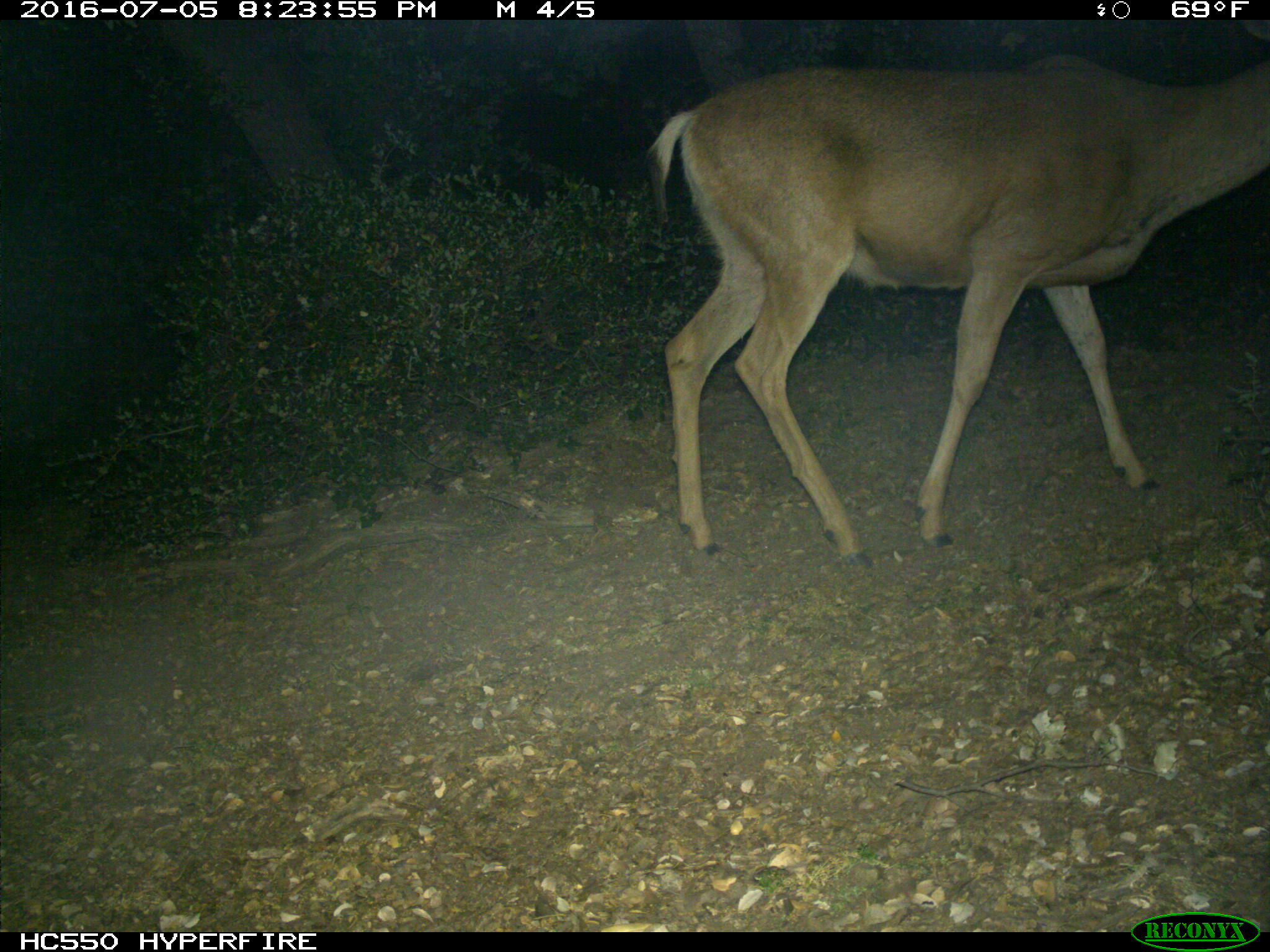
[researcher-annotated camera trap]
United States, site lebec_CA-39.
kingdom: Animalia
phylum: Chordata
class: Mammalia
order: Artiodactyla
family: Cervidae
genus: Odocoileus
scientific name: Odocoileus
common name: deer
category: unidentified deer